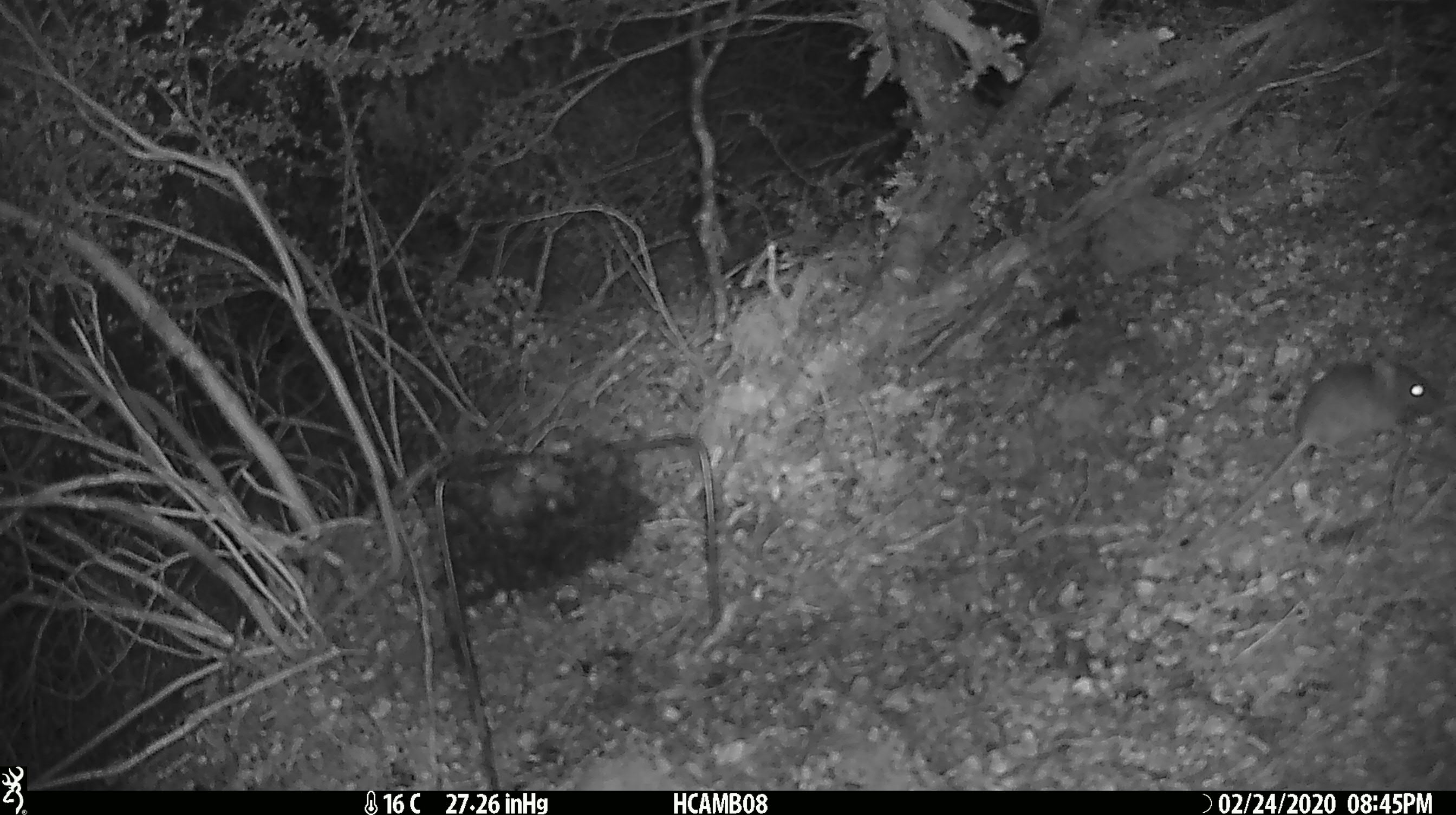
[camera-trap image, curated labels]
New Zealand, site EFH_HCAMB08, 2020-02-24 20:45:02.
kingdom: Animalia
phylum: Chordata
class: Mammalia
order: Rodentia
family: Muridae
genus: Mus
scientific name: Mus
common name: mouse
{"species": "mouse (Mus)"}